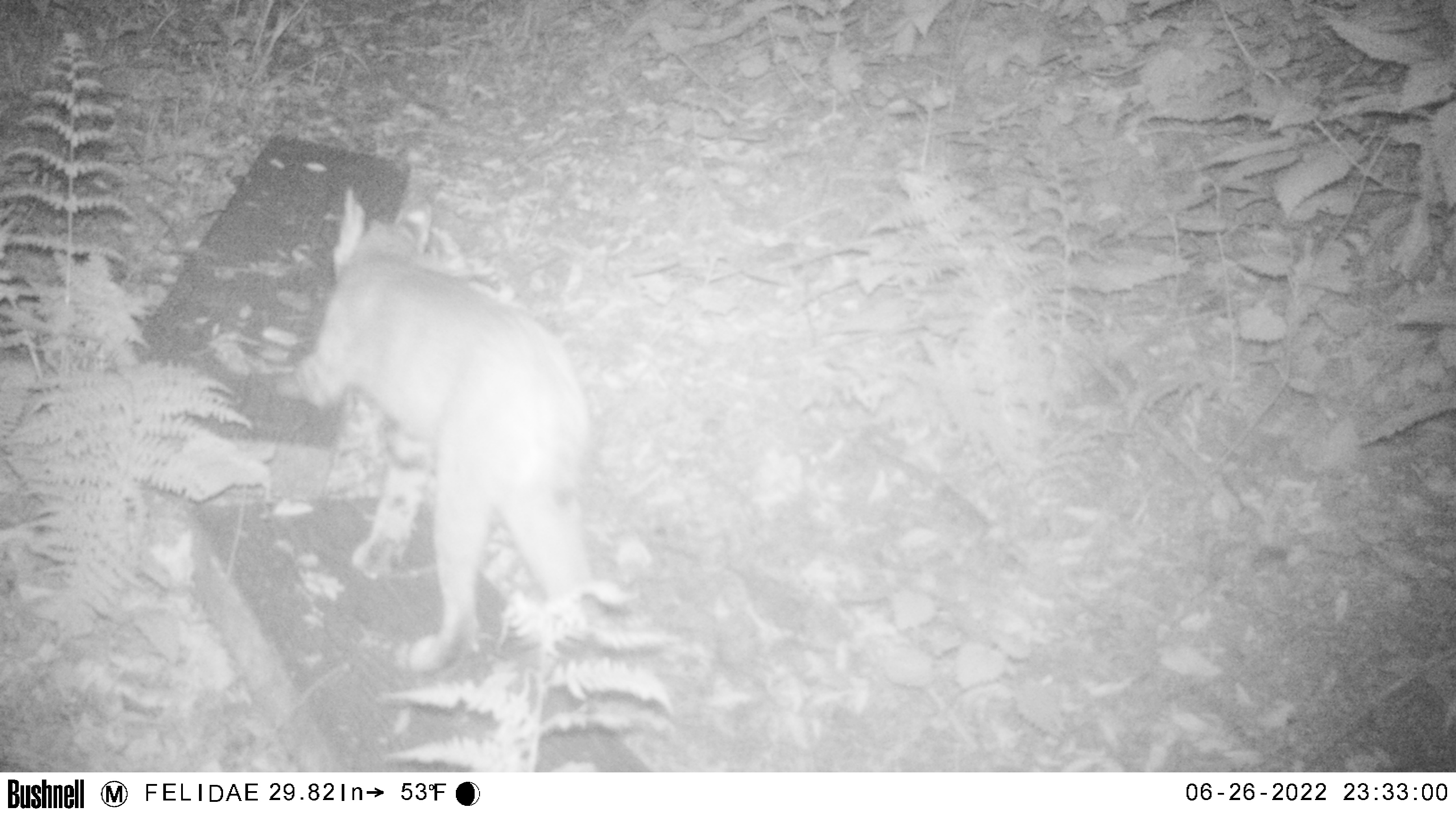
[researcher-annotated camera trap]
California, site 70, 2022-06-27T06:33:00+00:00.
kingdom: Animalia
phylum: Chordata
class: Mammalia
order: Carnivora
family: Felidae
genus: Lynx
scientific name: Lynx rufus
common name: bobcat